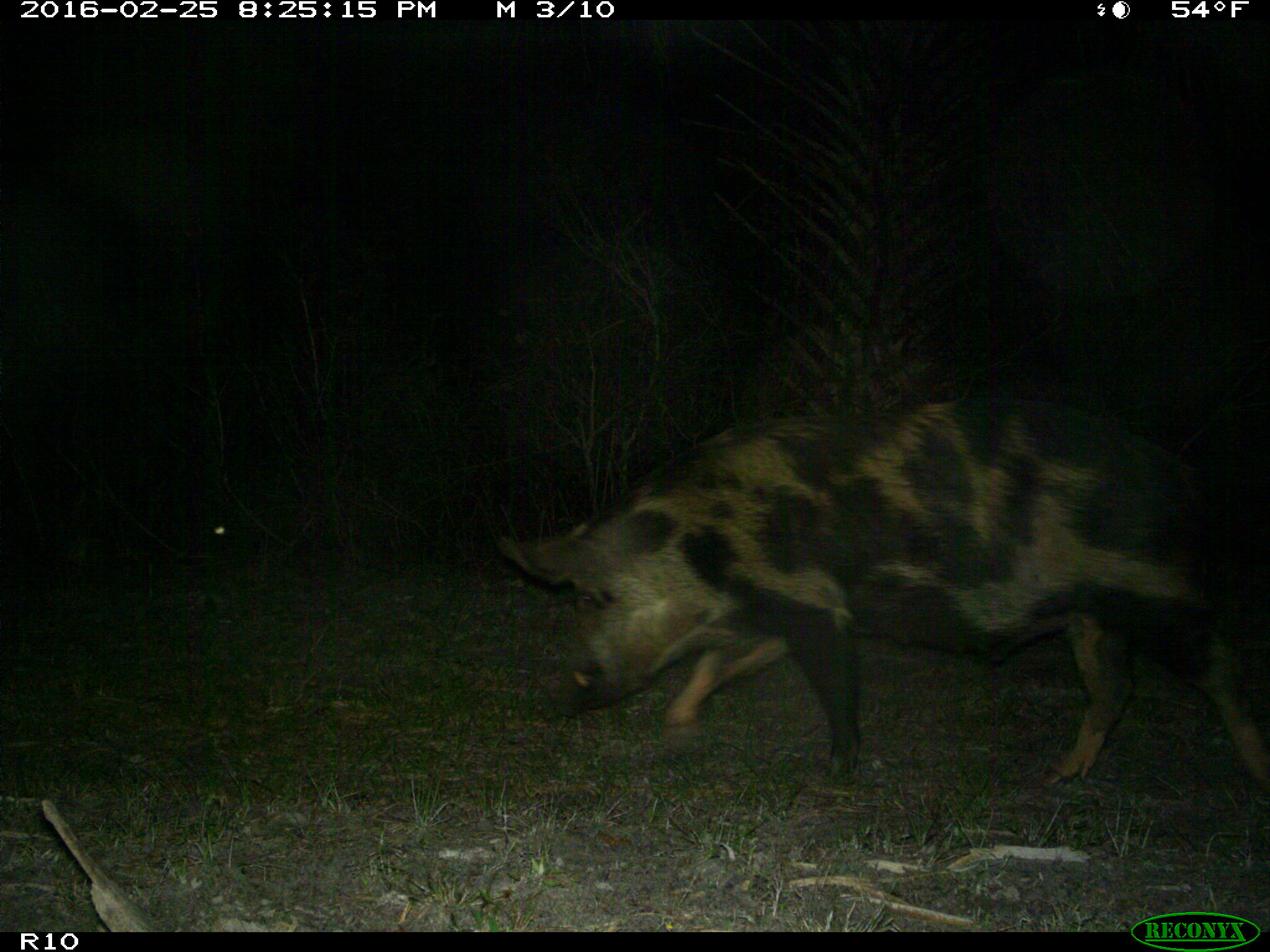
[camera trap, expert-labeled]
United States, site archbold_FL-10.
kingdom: Animalia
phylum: Chordata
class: Mammalia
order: Artiodactyla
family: Suidae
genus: Sus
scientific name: Sus scrofa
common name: wild boar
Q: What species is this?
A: Sus scrofa (wild boar).